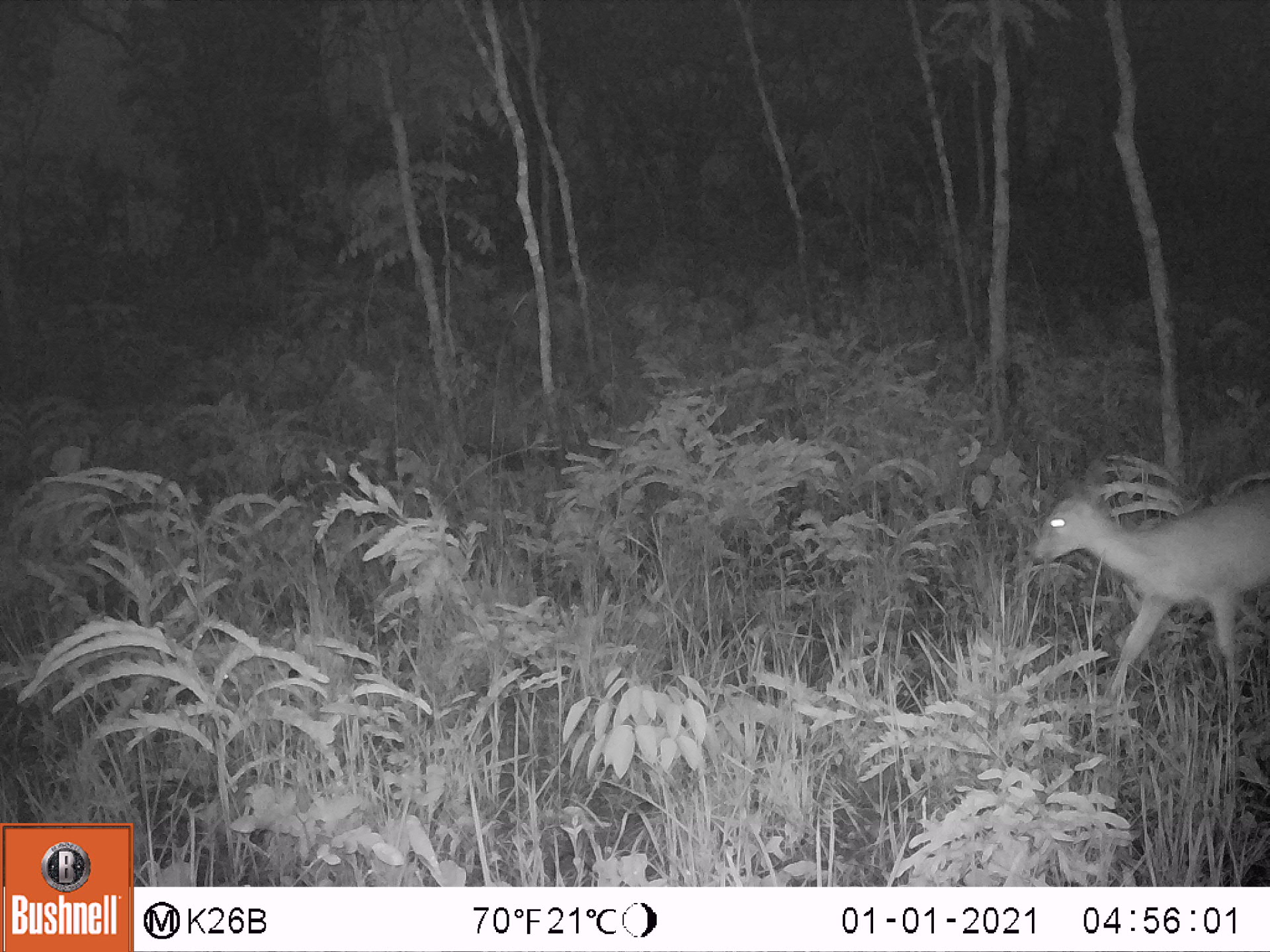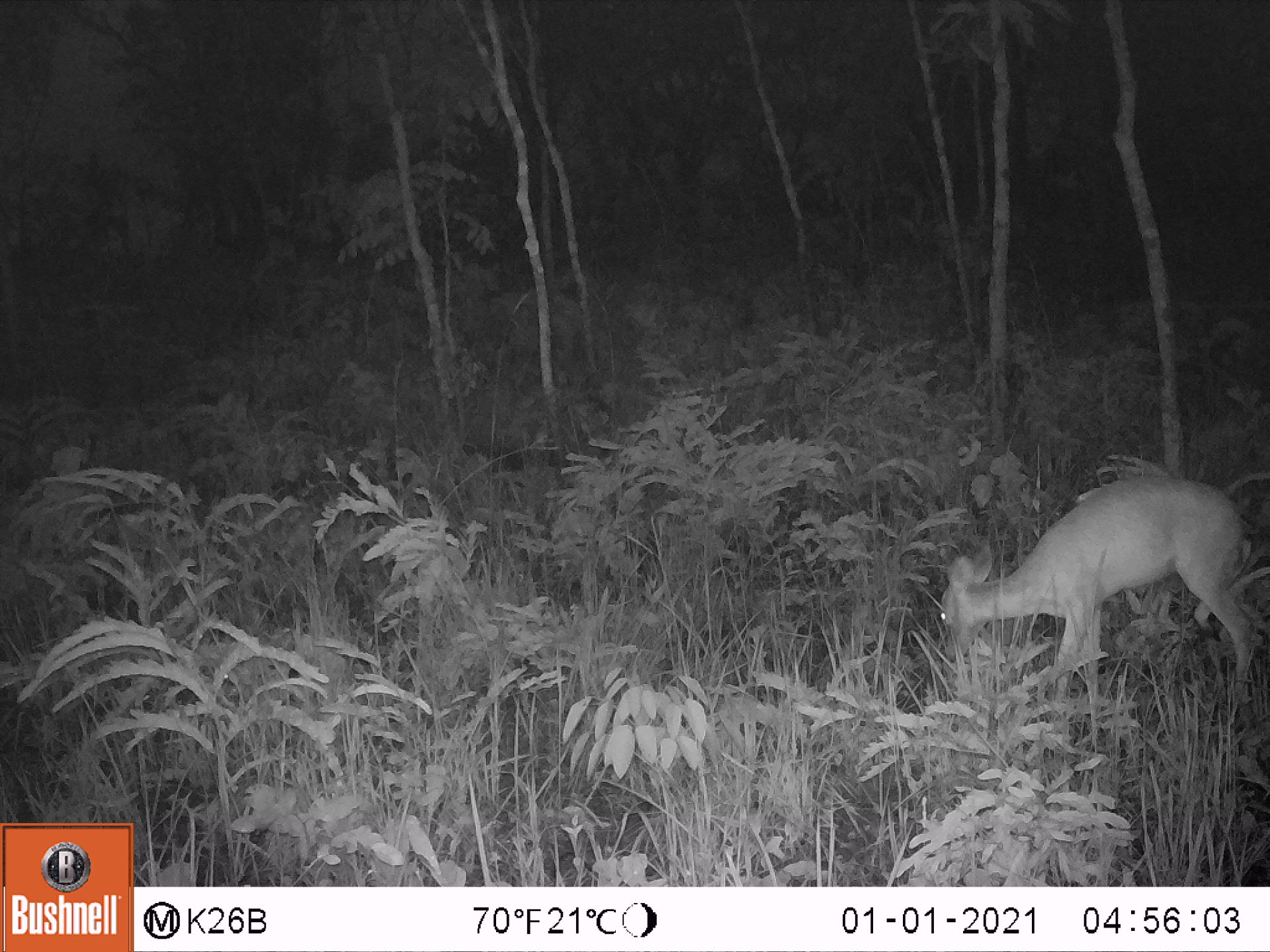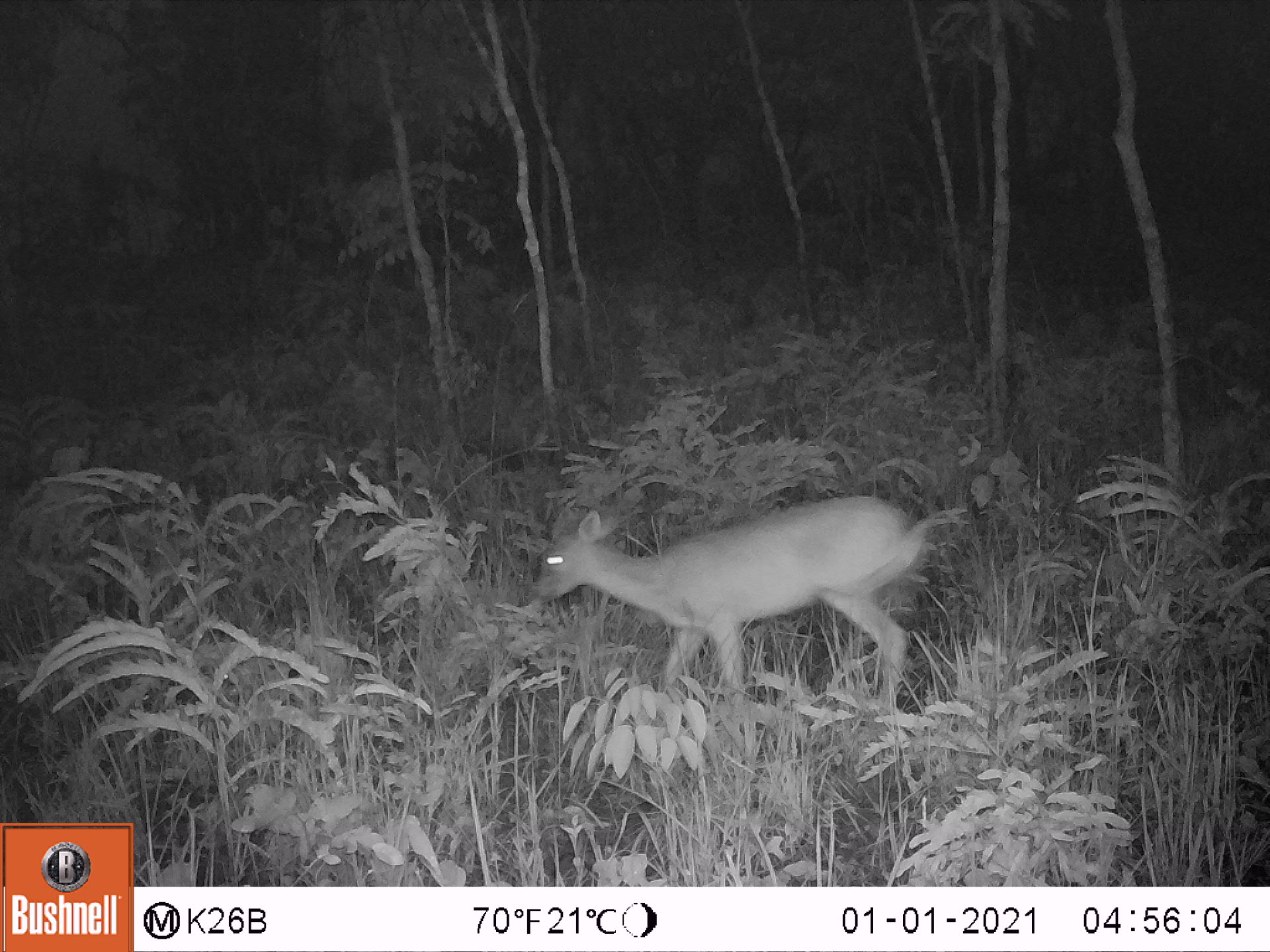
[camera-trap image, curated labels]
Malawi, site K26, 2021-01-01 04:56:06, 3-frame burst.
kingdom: Animalia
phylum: Chordata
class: Mammalia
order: Artiodactyla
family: Bovidae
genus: Sylvicapra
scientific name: Sylvicapra grimmia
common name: common duiker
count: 1